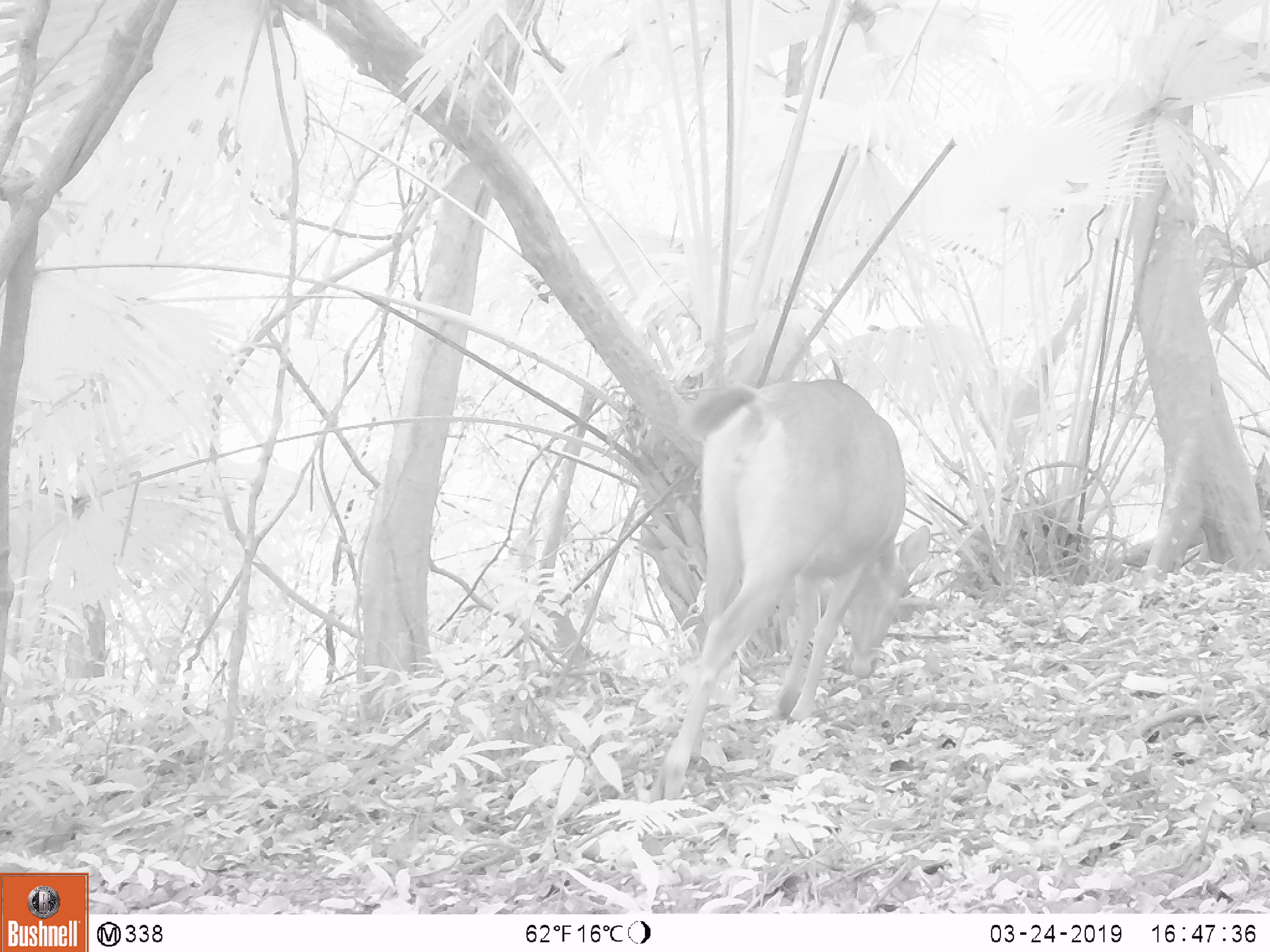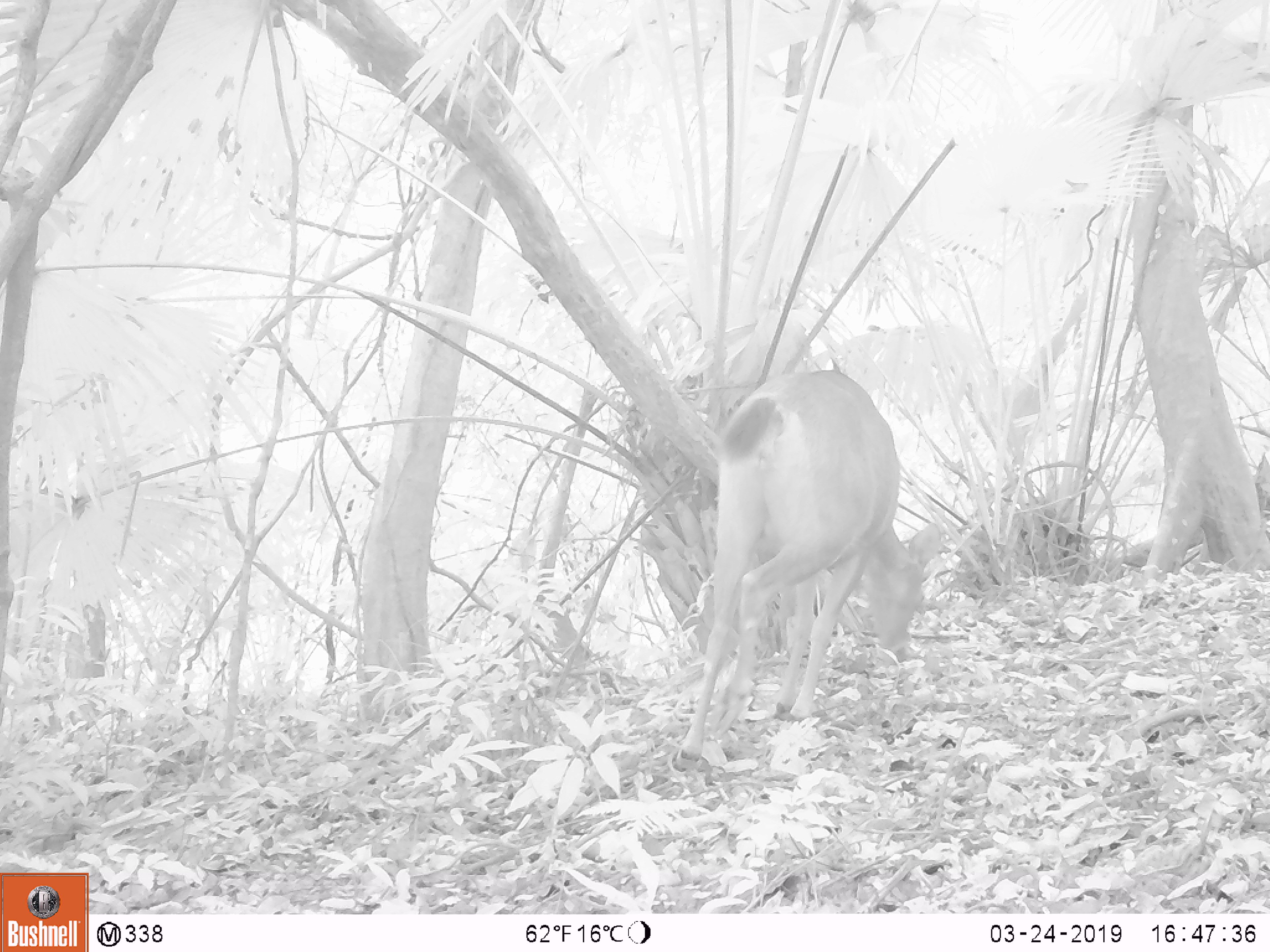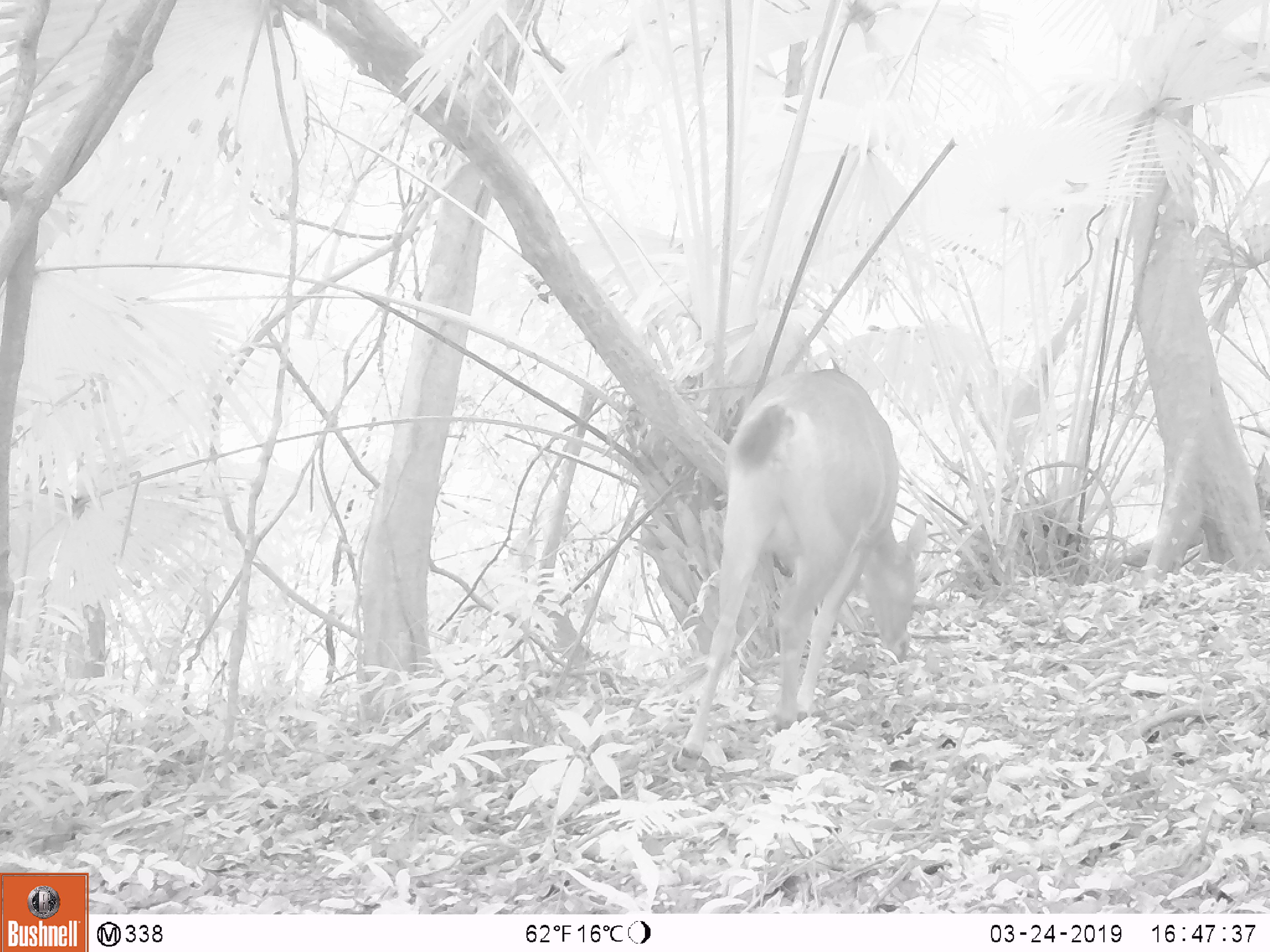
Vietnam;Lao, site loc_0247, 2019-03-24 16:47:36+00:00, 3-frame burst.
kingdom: Animalia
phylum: Chordata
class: Mammalia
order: Artiodactyla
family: Cervidae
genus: Rusa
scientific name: Rusa unicolor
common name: sambar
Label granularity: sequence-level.